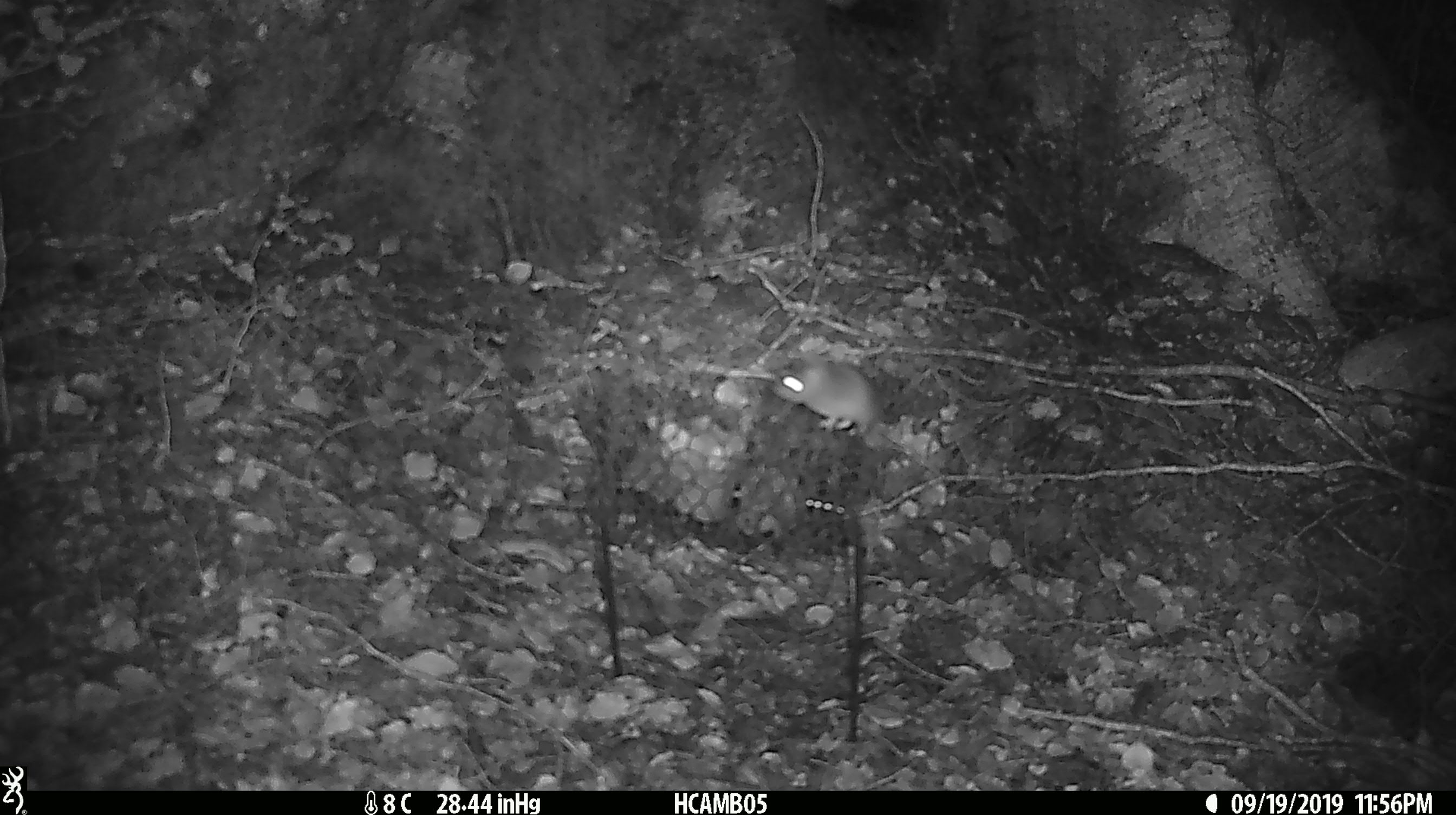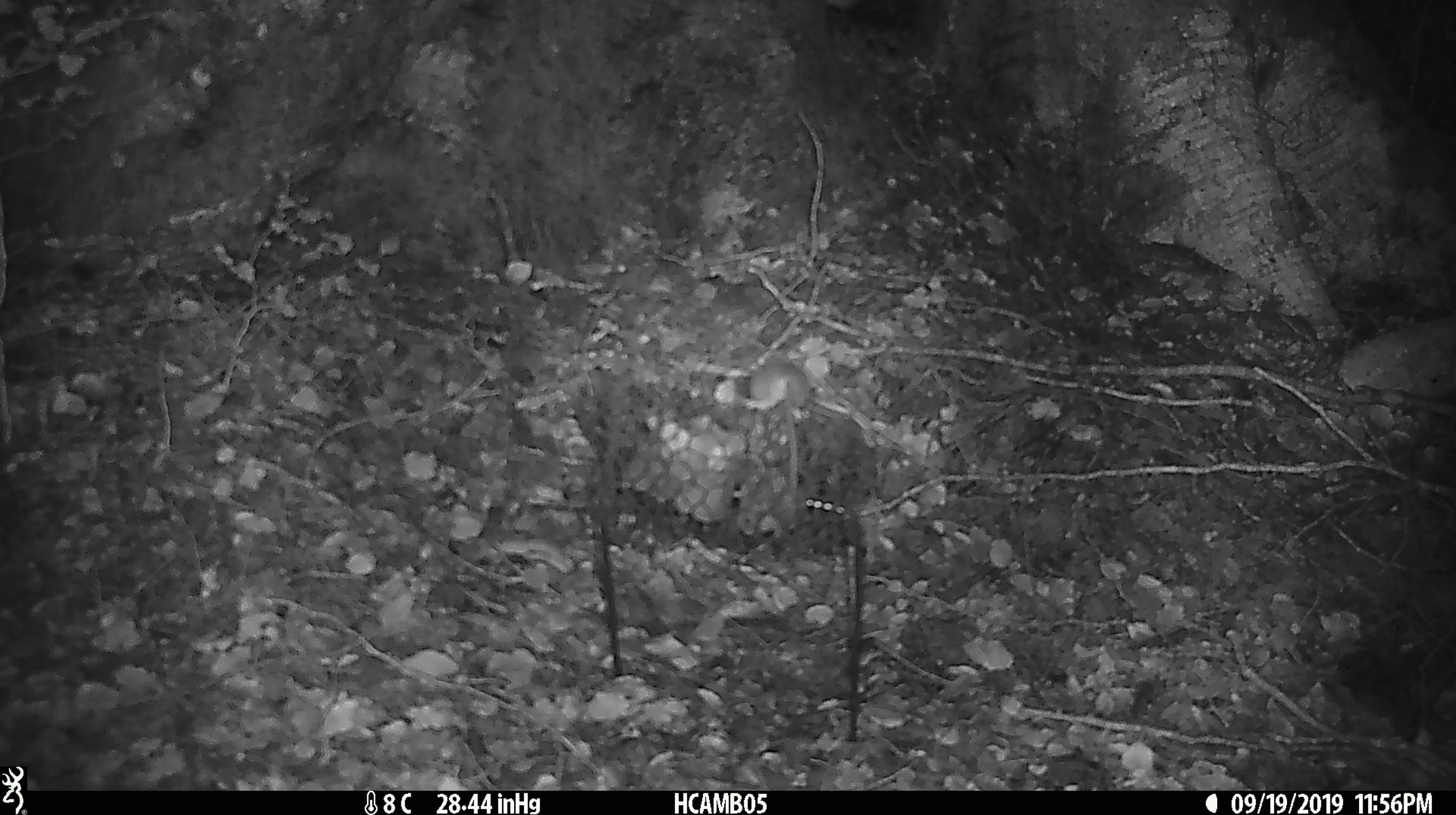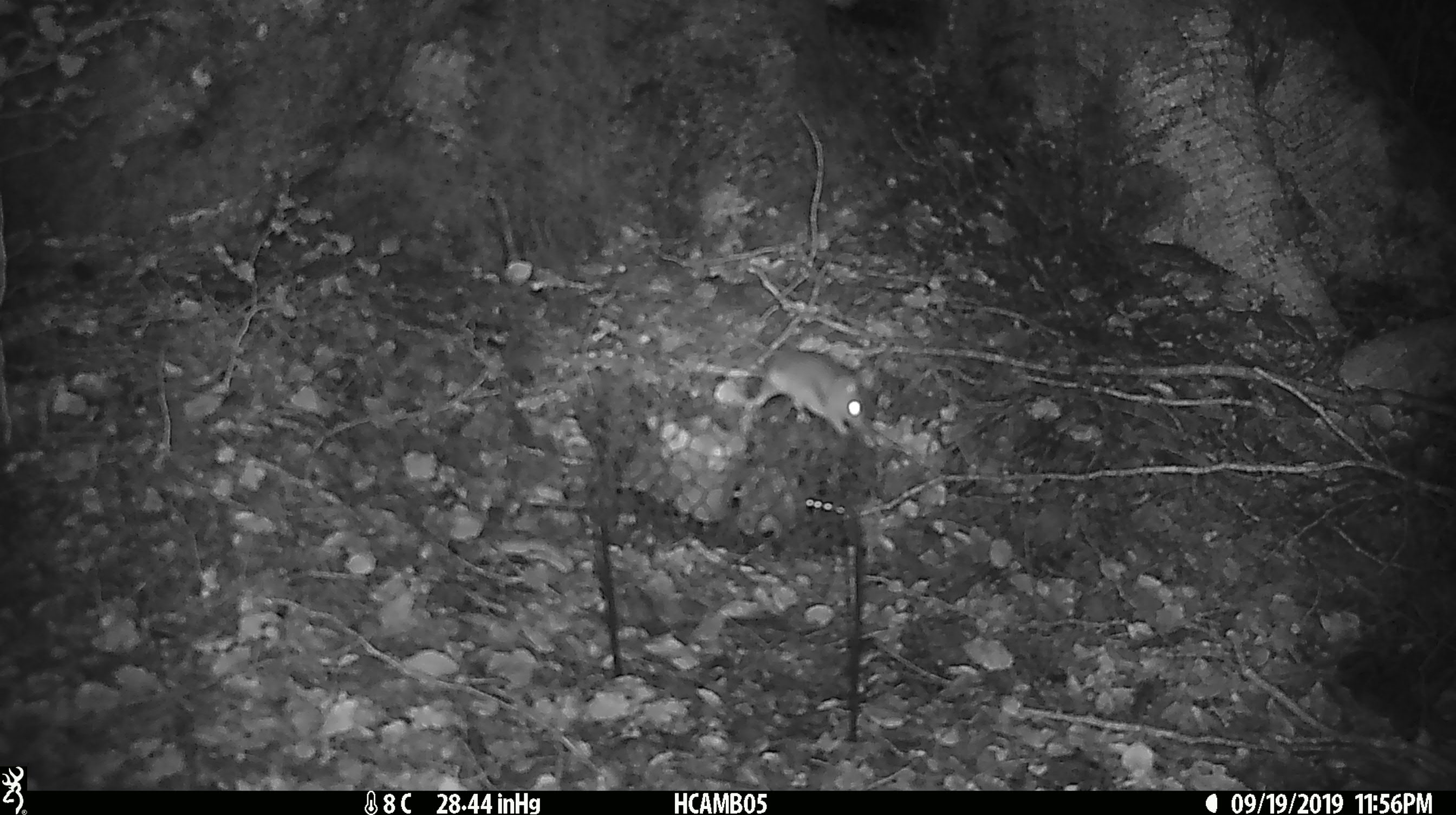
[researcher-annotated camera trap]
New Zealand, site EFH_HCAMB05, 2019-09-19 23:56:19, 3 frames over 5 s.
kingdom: Animalia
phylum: Chordata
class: Mammalia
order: Rodentia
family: Muridae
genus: Mus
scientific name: Mus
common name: mouse